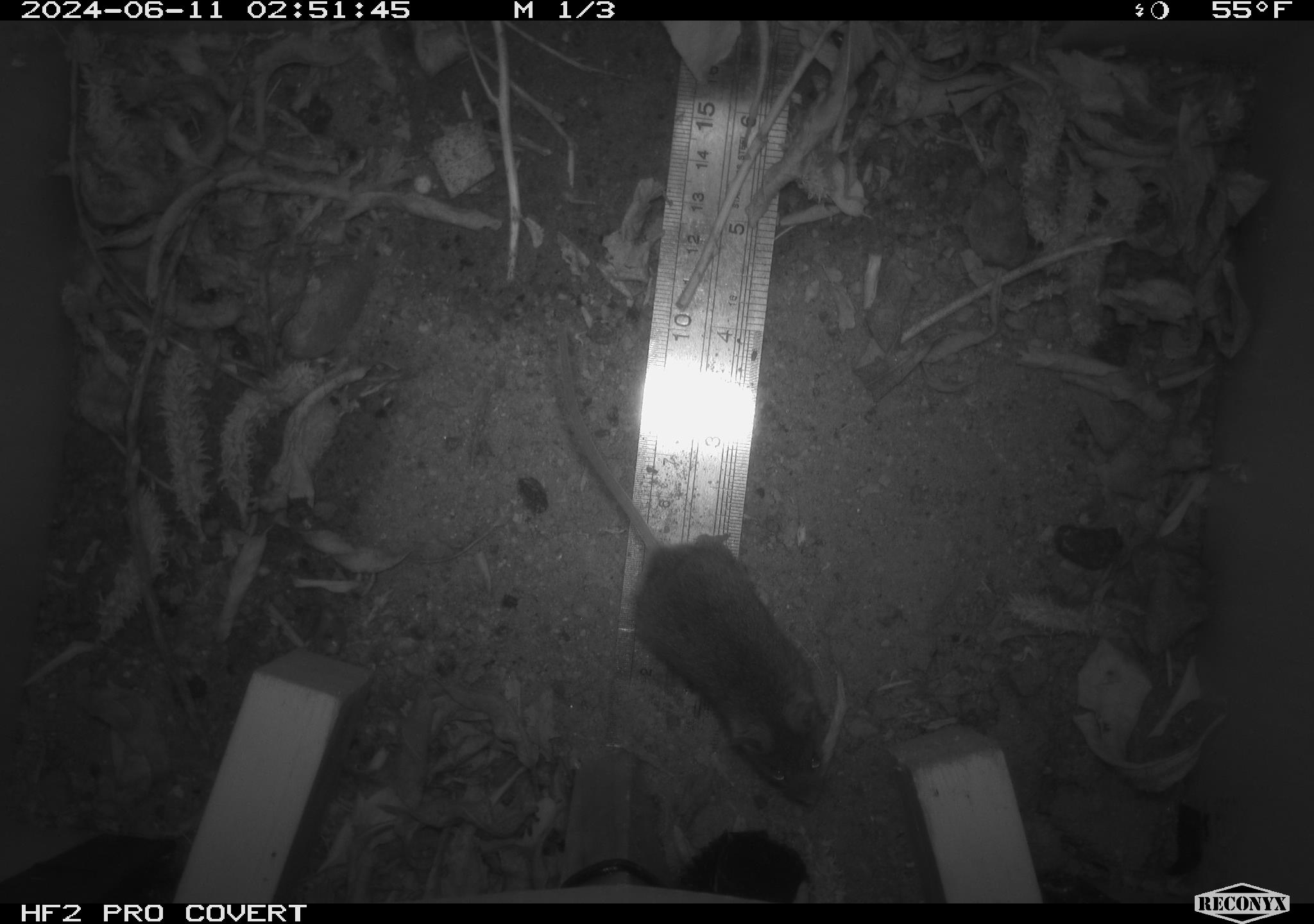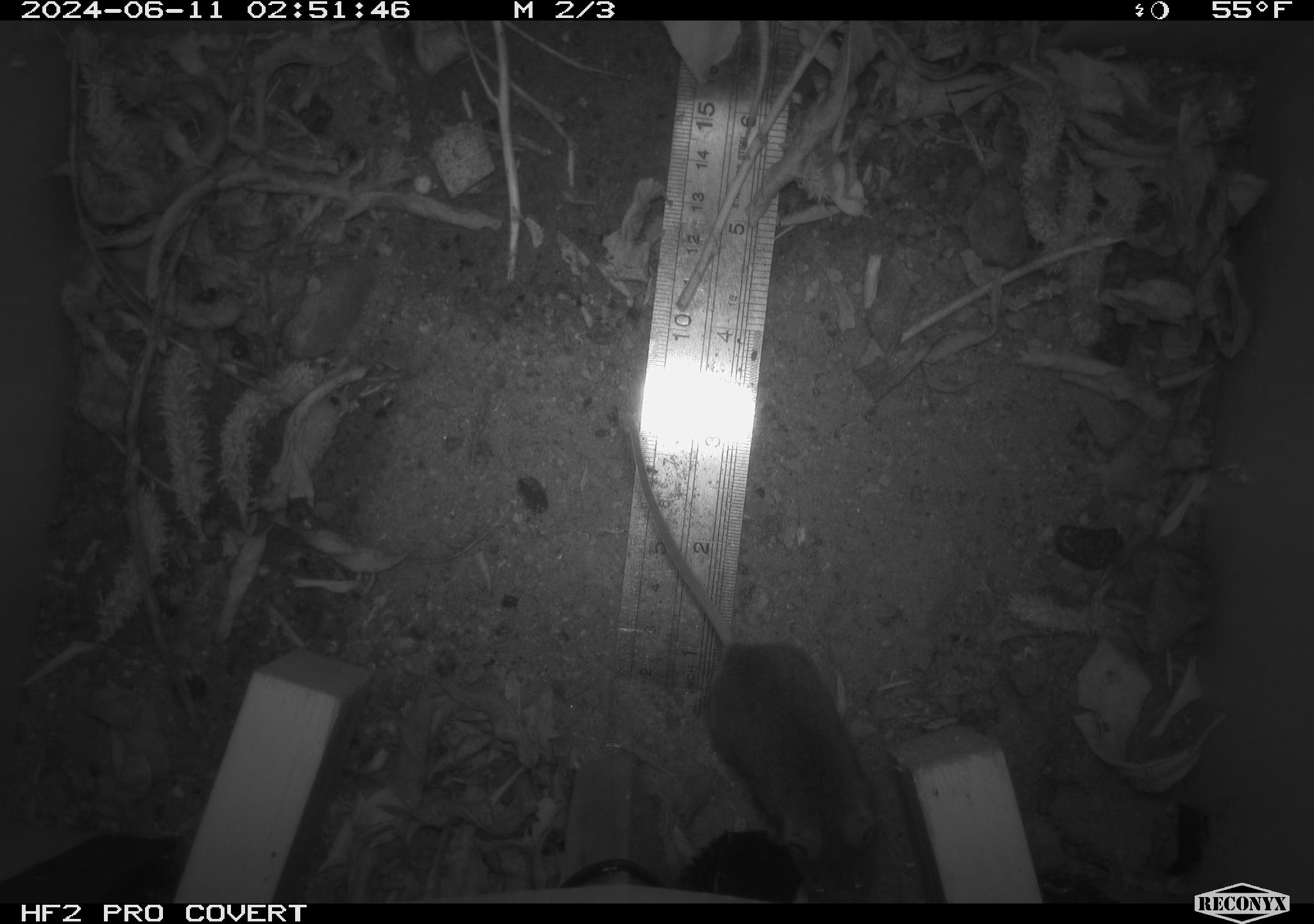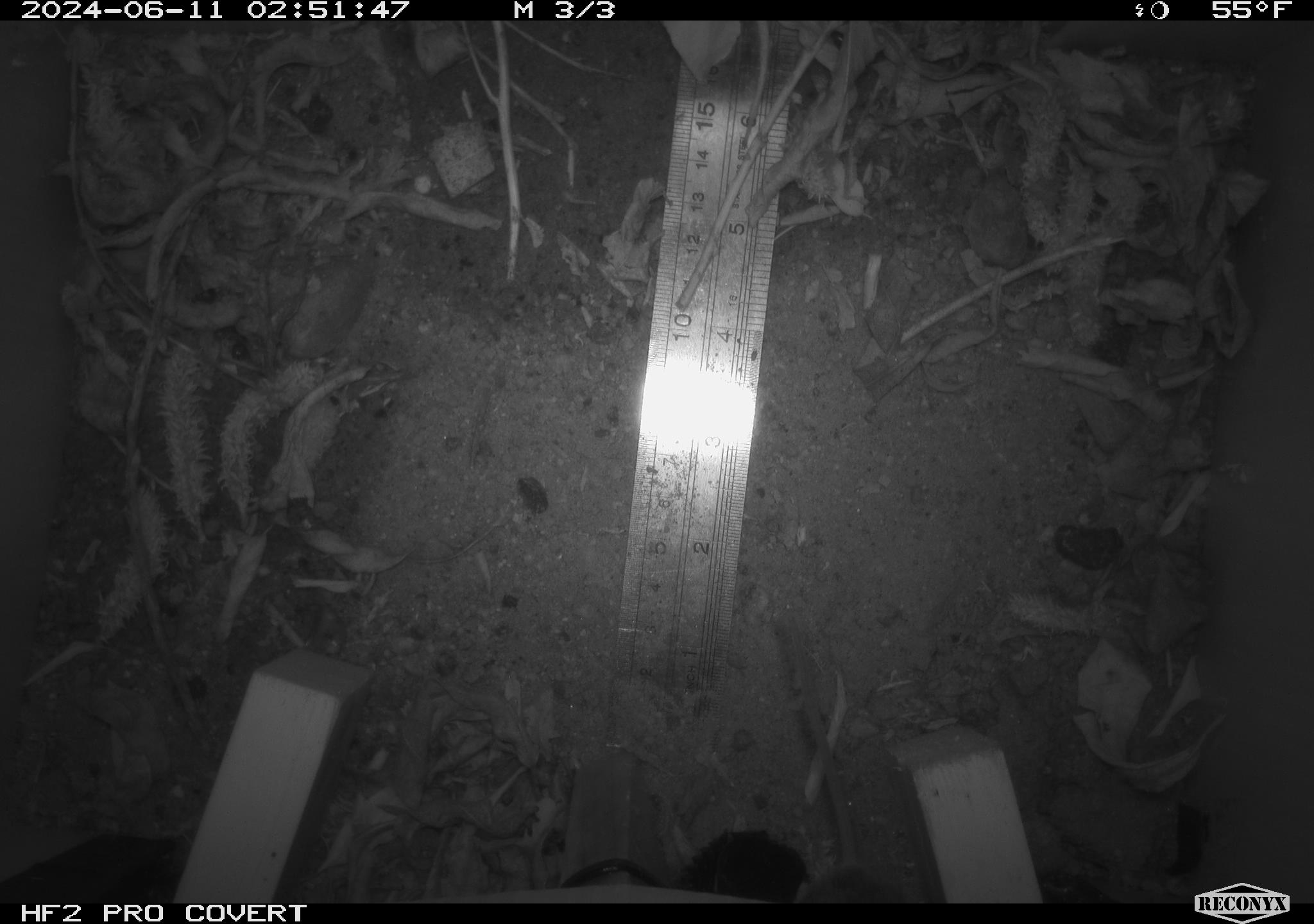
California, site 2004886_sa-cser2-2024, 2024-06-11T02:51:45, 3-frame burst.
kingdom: Animalia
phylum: Chordata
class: Mammalia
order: Rodentia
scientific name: Rodentia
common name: rodent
Rodent (Rodentia).